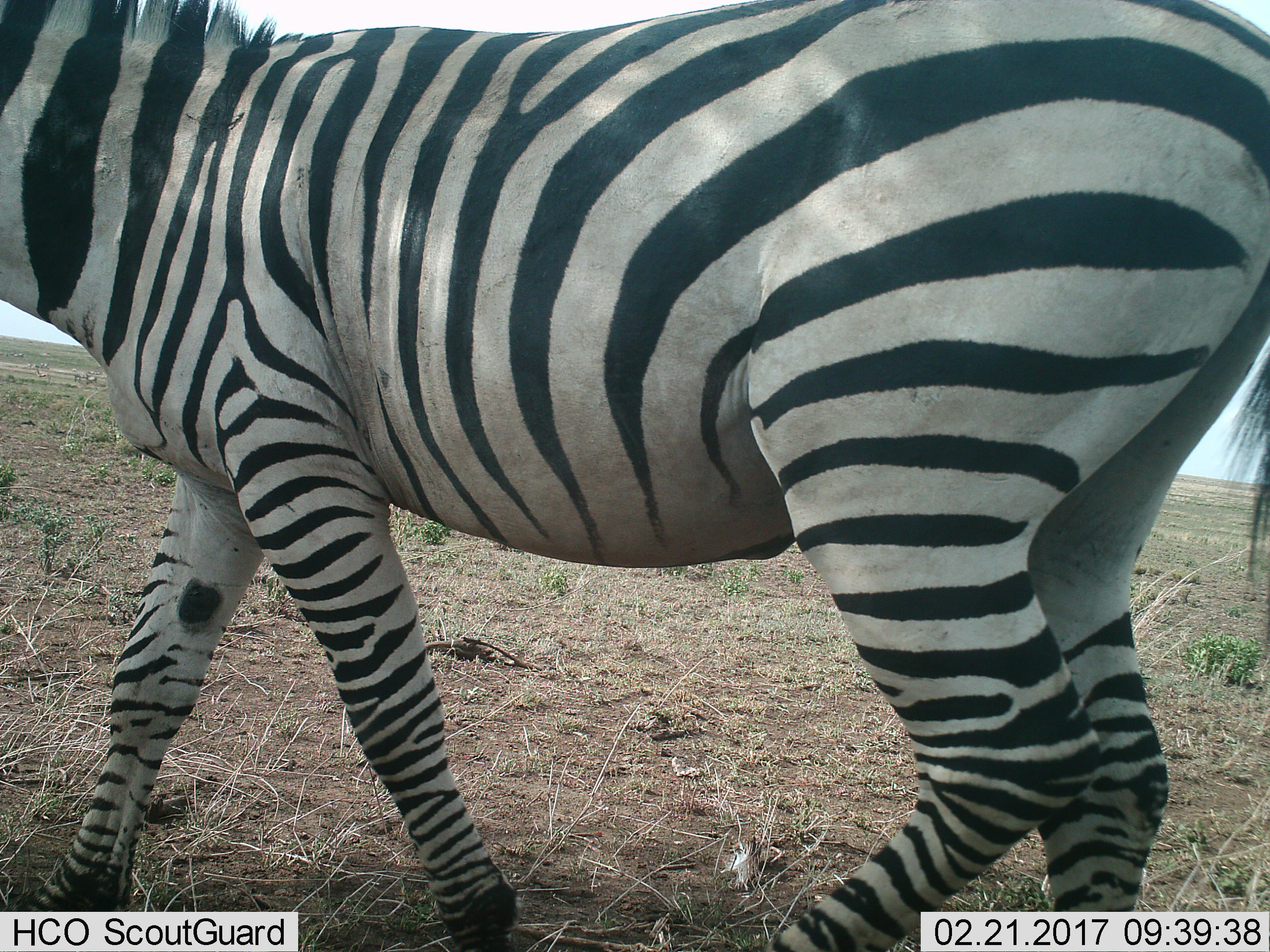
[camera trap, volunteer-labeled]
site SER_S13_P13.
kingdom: Animalia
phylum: Chordata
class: Mammalia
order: Perissodactyla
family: Equidae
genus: Equus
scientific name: Equus quagga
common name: plains zebra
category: zebraplains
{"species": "zebraplains (plains zebra) (Equus quagga)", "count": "1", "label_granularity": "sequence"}